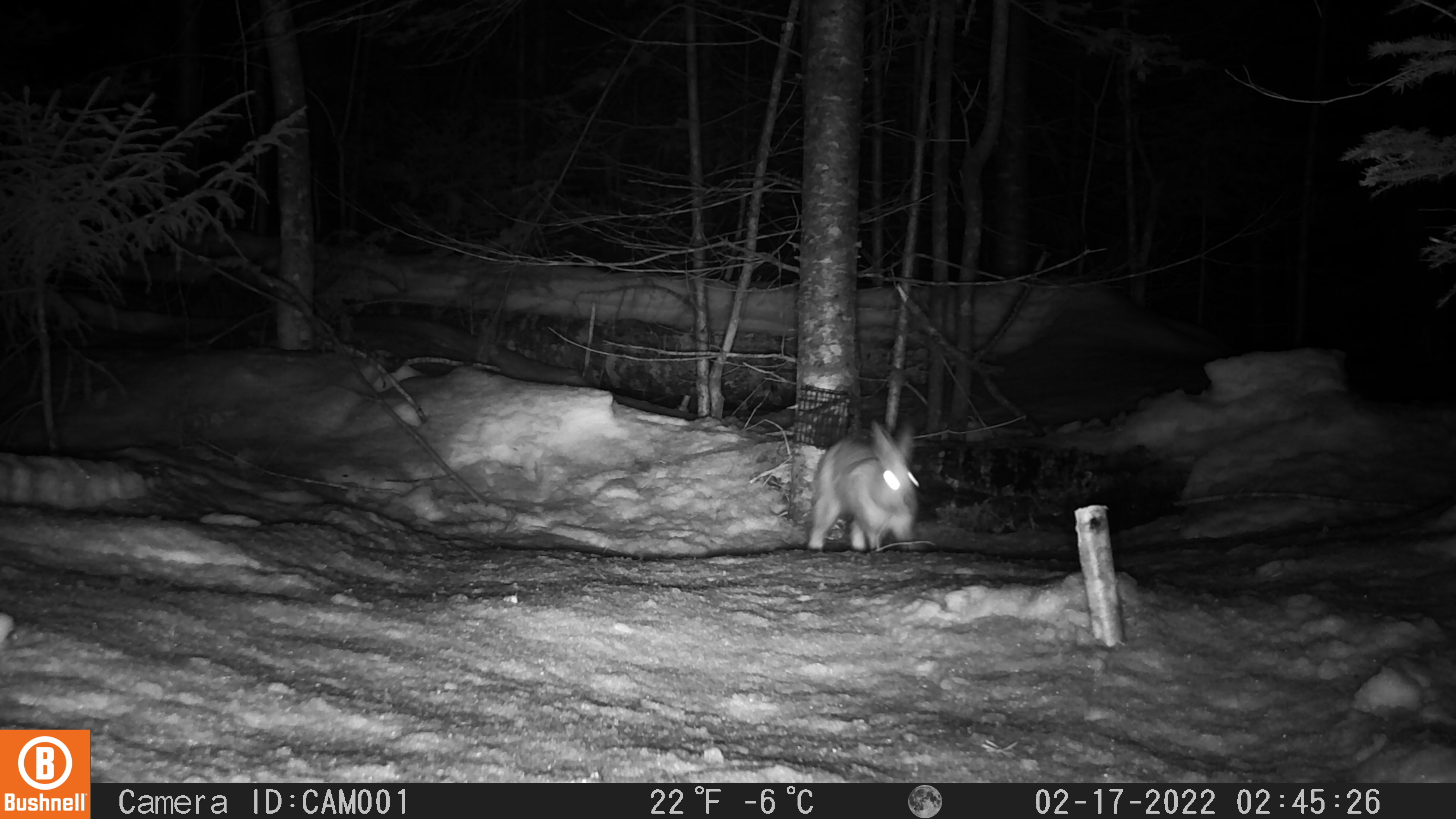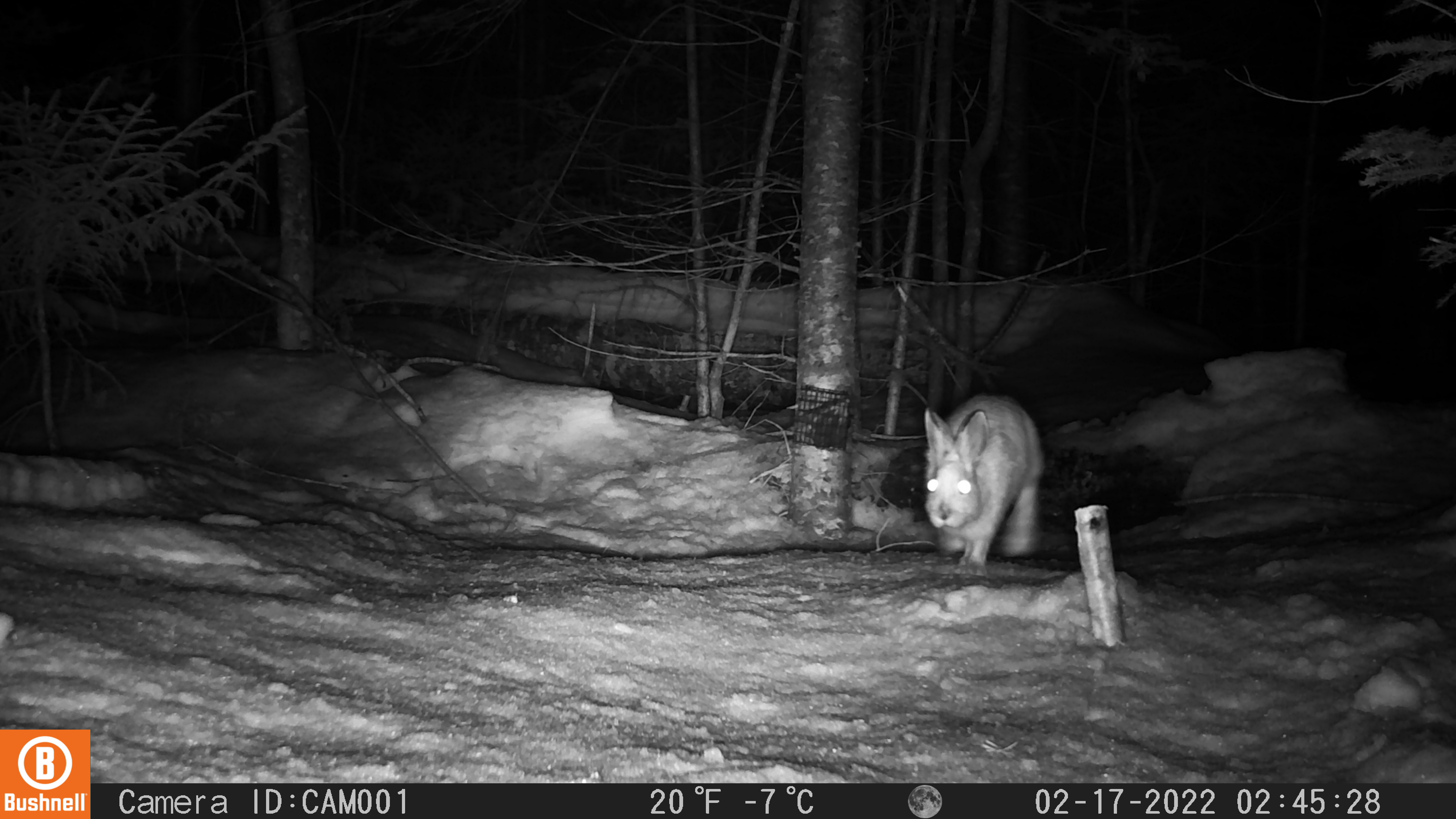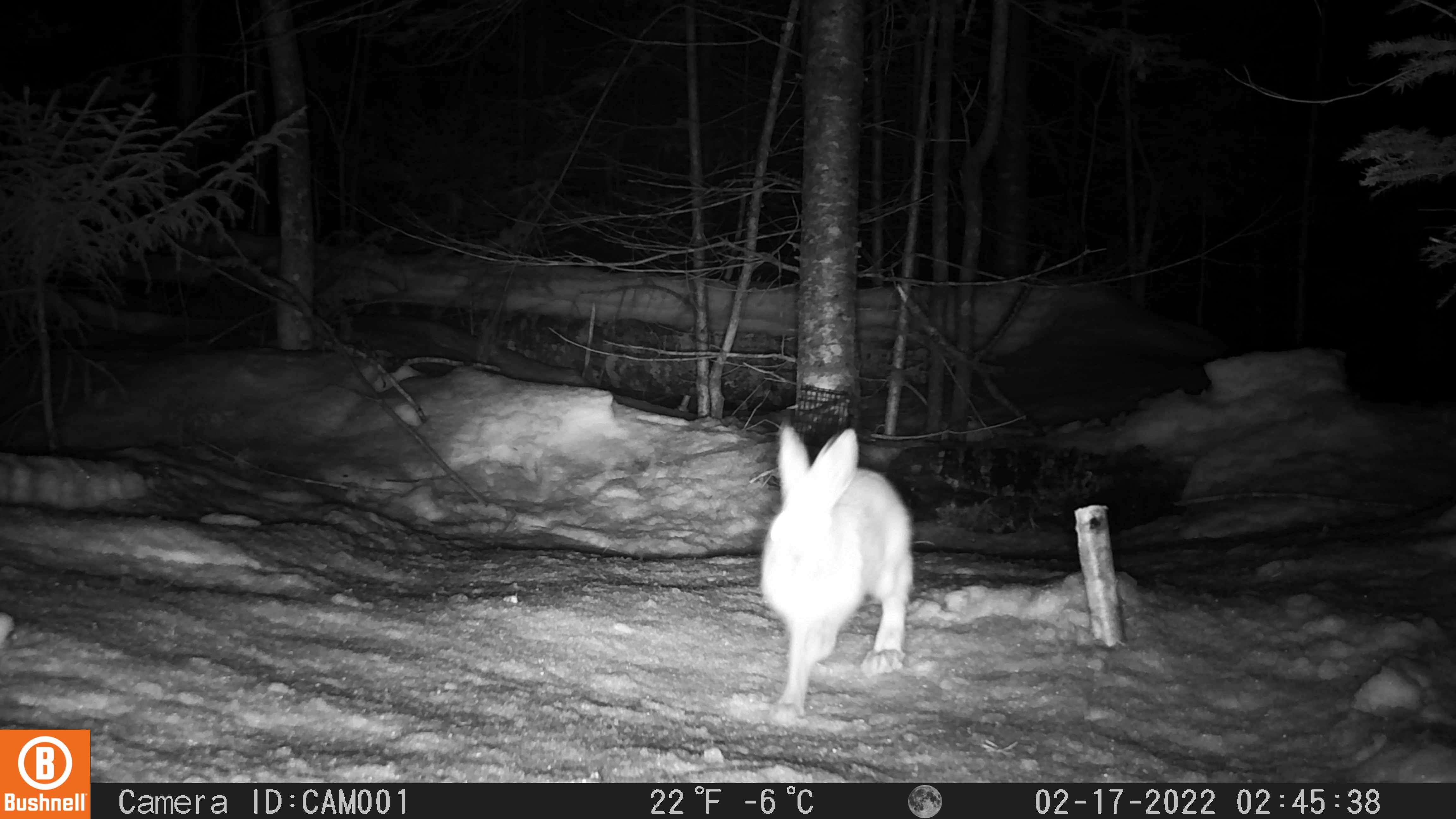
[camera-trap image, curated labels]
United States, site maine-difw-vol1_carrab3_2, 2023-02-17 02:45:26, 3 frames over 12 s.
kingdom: Animalia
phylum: Chordata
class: Mammalia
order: Lagomorpha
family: Leporidae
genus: Lepus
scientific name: Lepus americanus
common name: snowshoe hare